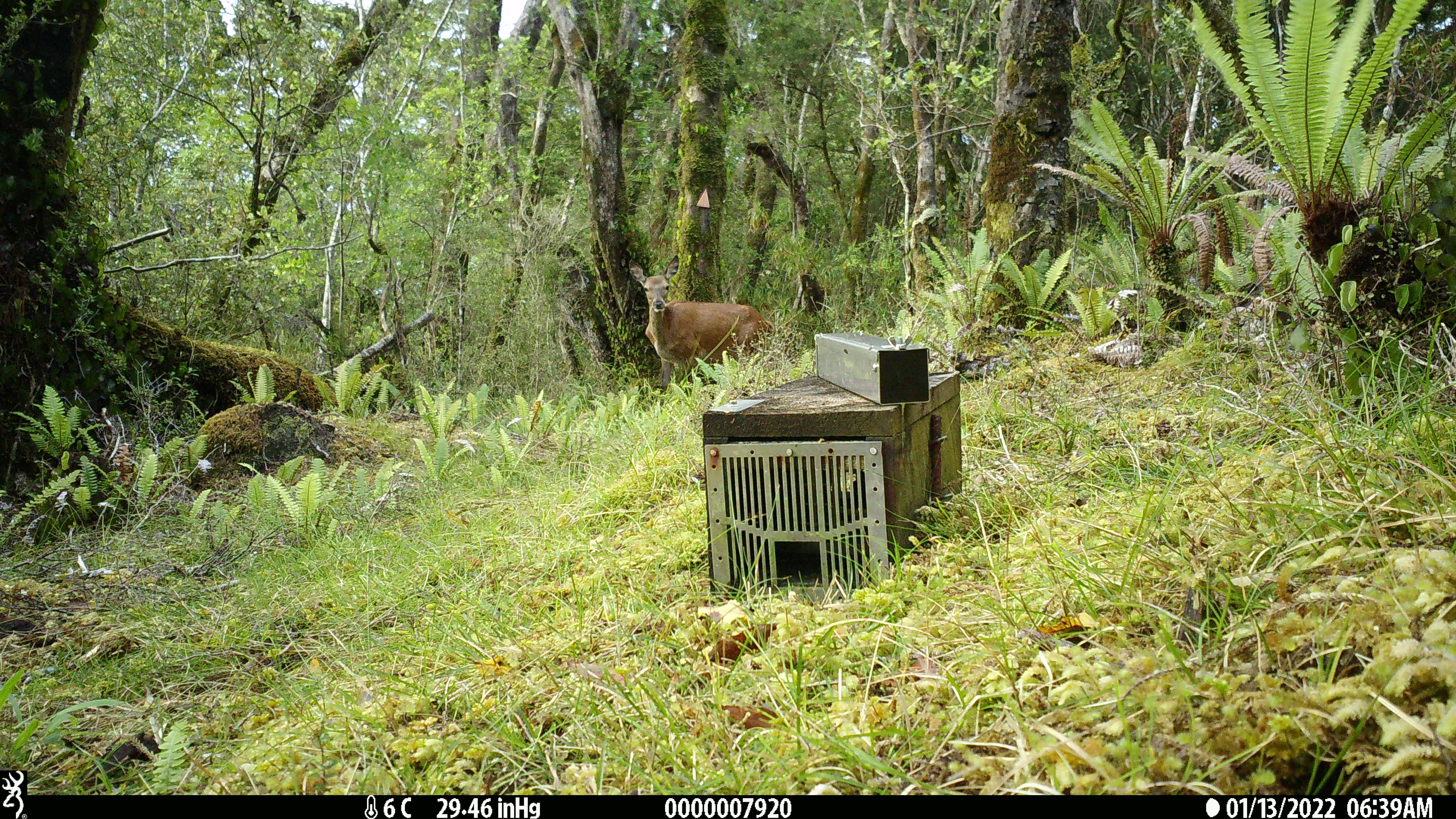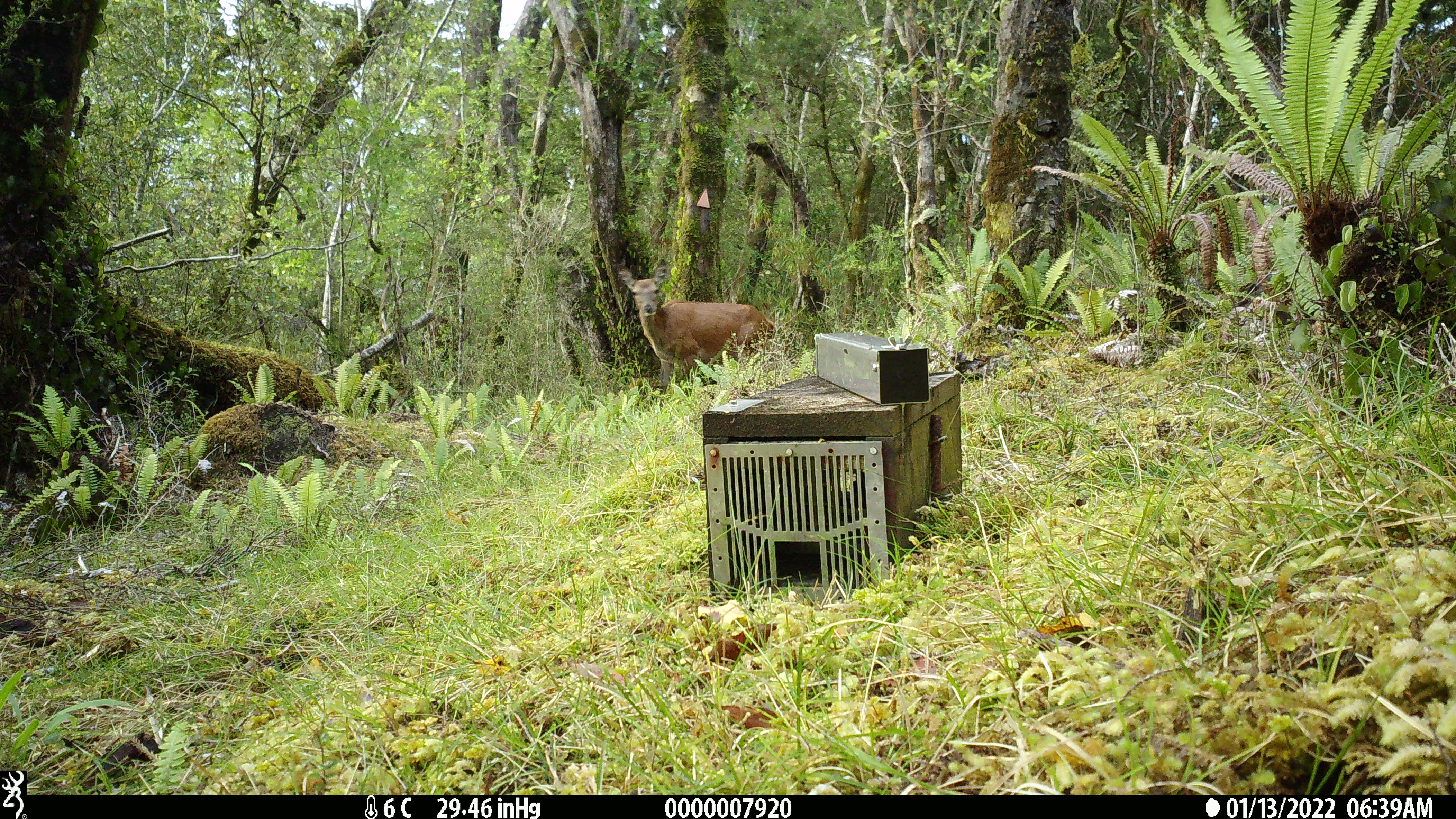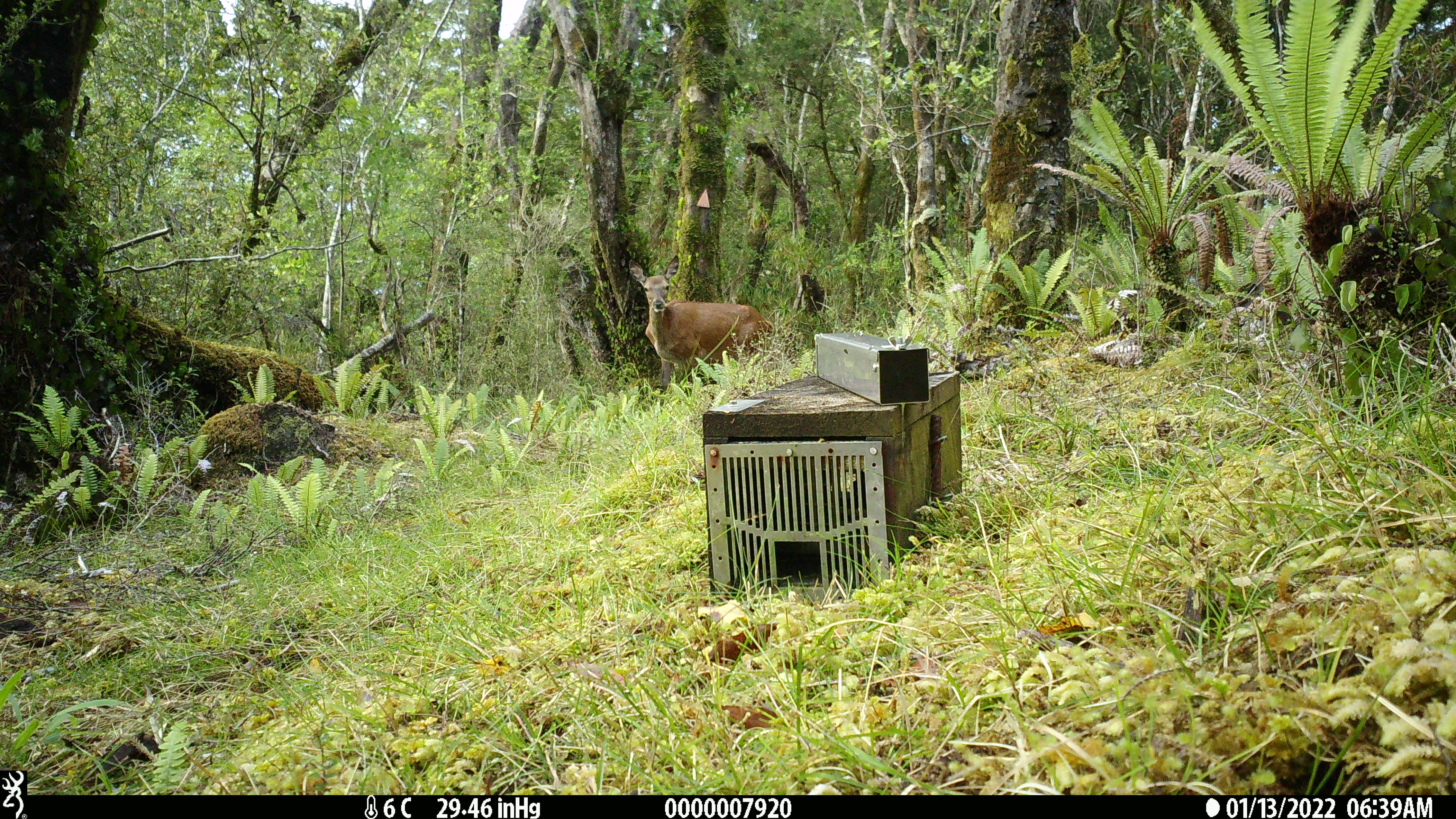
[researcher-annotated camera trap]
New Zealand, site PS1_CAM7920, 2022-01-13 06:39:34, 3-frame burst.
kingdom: Animalia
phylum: Chordata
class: Mammalia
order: Artiodactyla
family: Cervidae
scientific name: Cervidae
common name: deer